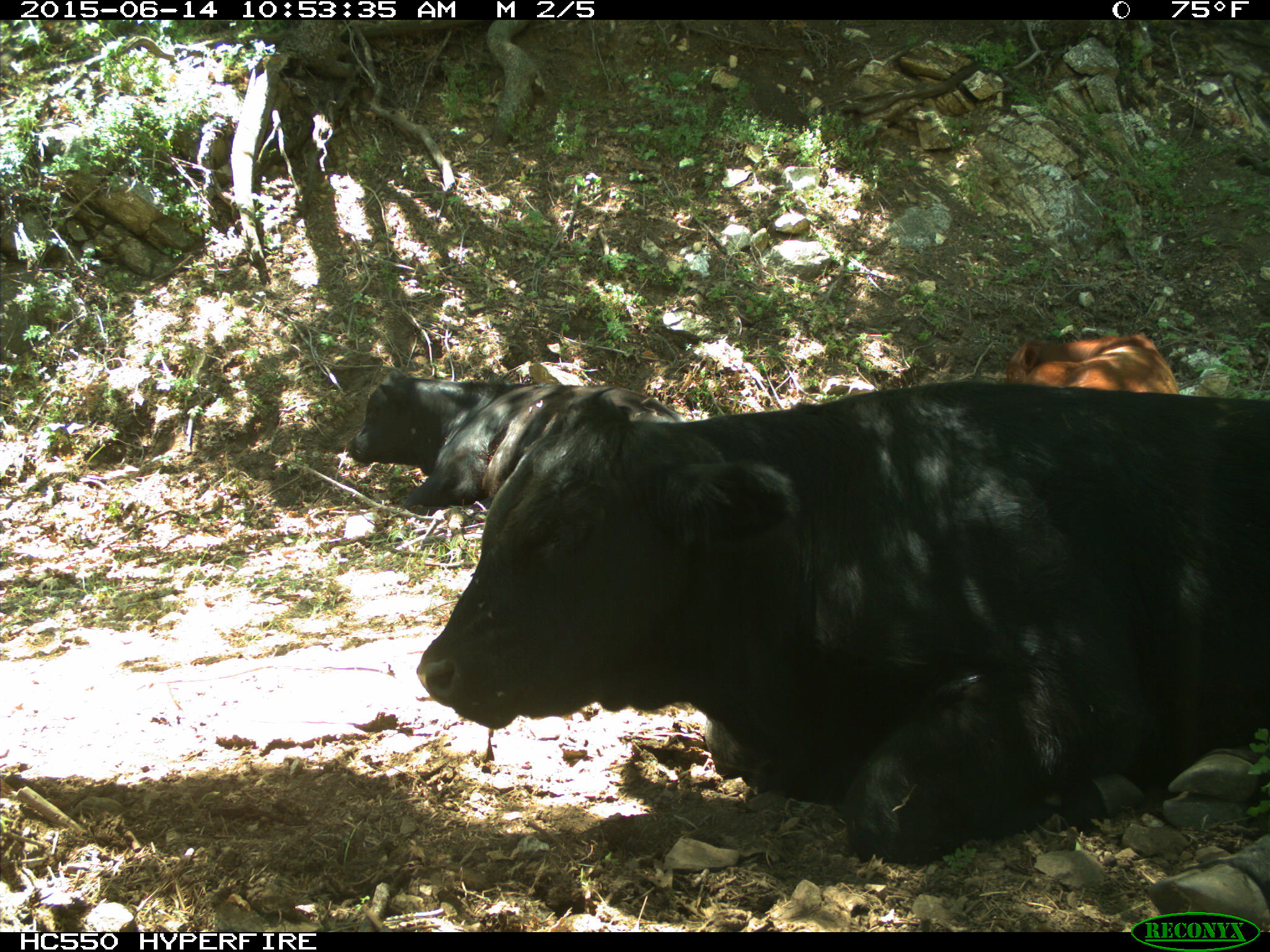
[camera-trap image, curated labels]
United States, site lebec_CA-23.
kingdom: Animalia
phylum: Chordata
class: Mammalia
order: Artiodactyla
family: Bovidae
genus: Bos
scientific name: Bos taurus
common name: domestic cow